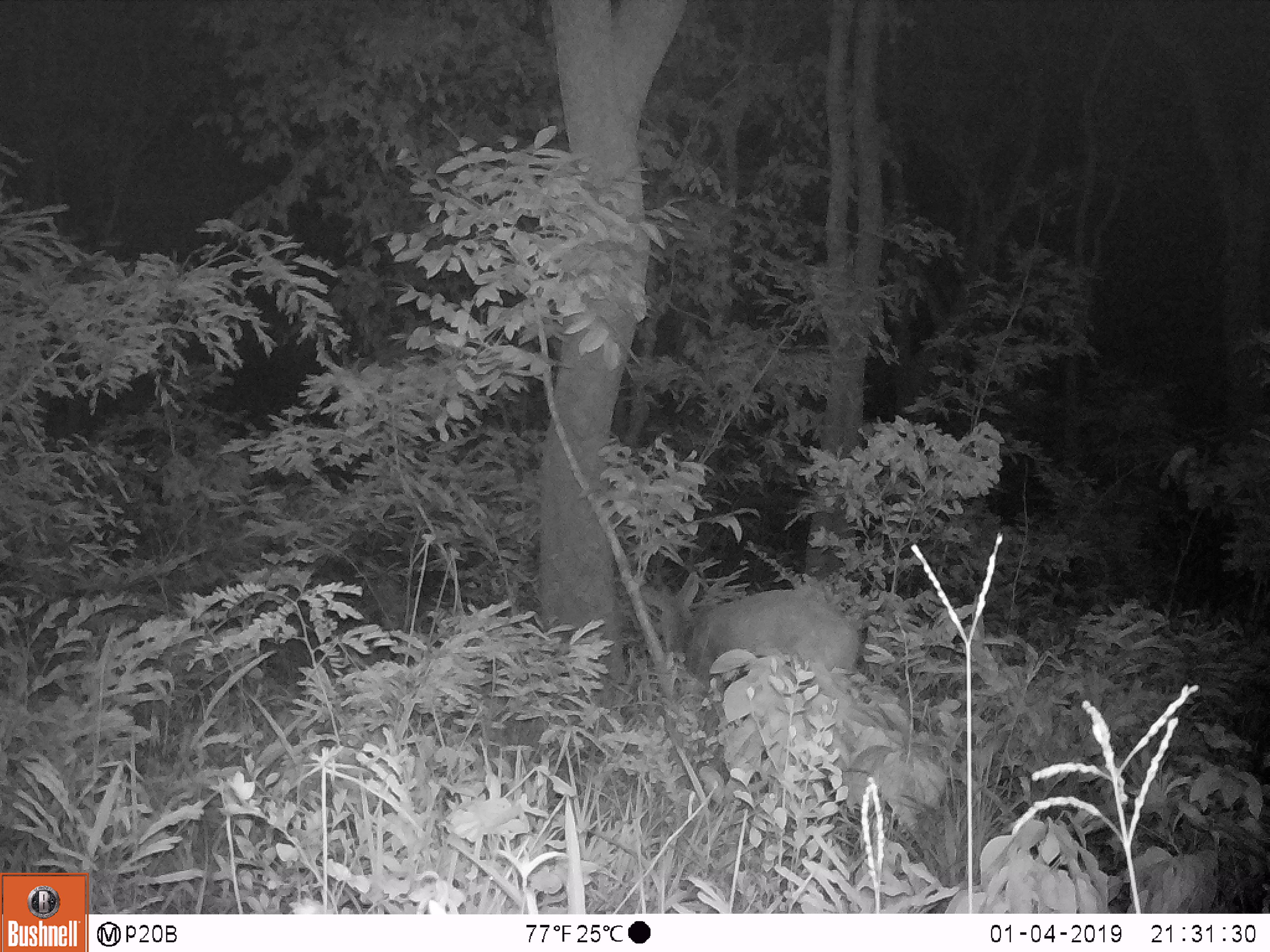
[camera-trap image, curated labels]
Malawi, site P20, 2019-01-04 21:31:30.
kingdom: Animalia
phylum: Chordata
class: Mammalia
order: Artiodactyla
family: Bovidae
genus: Tragelaphus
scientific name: Tragelaphus sylvaticus sylvaticus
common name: cape bushbuck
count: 1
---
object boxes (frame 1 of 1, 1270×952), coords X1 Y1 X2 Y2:
cape bushbuck: 634 522 857 739